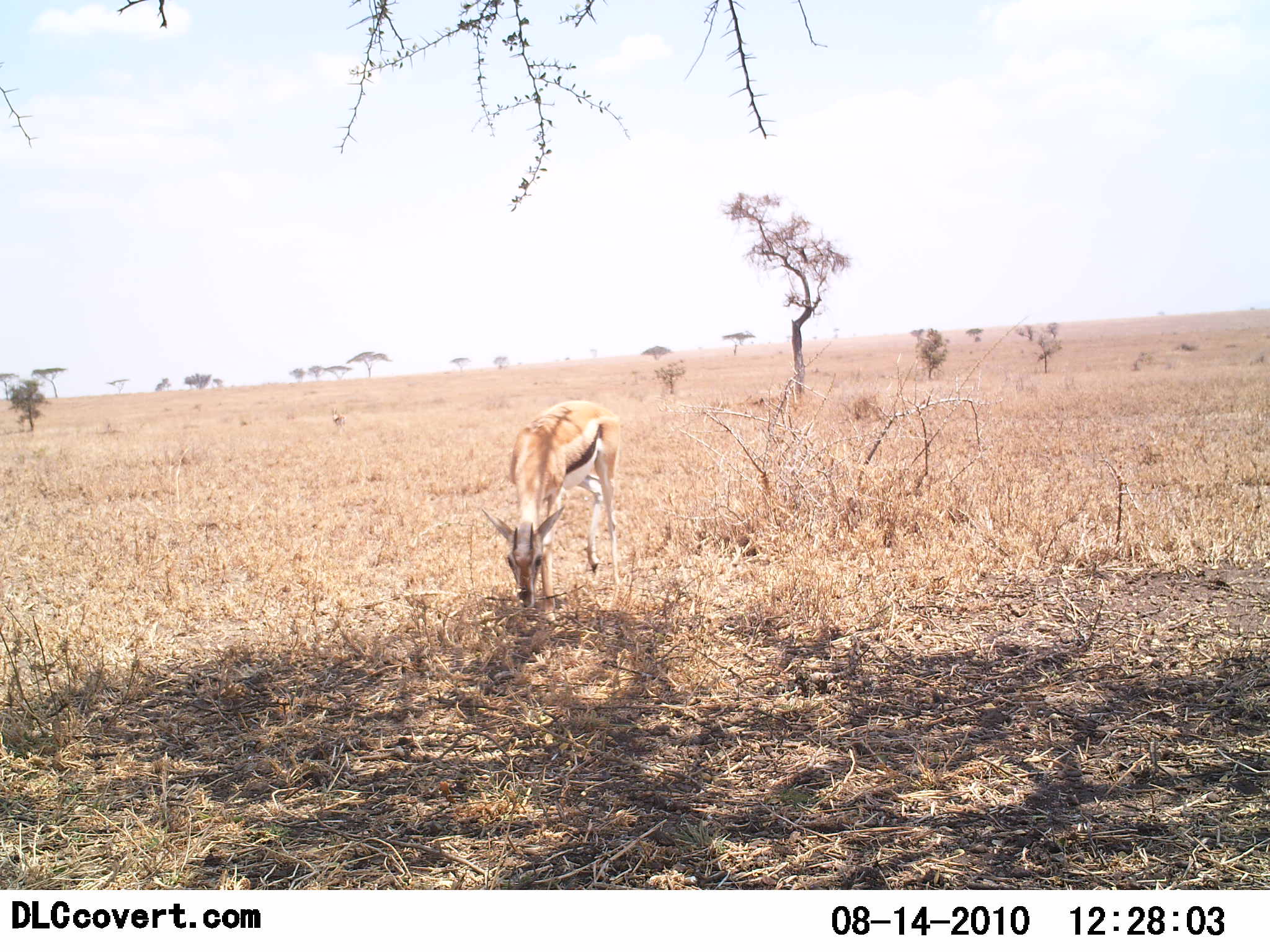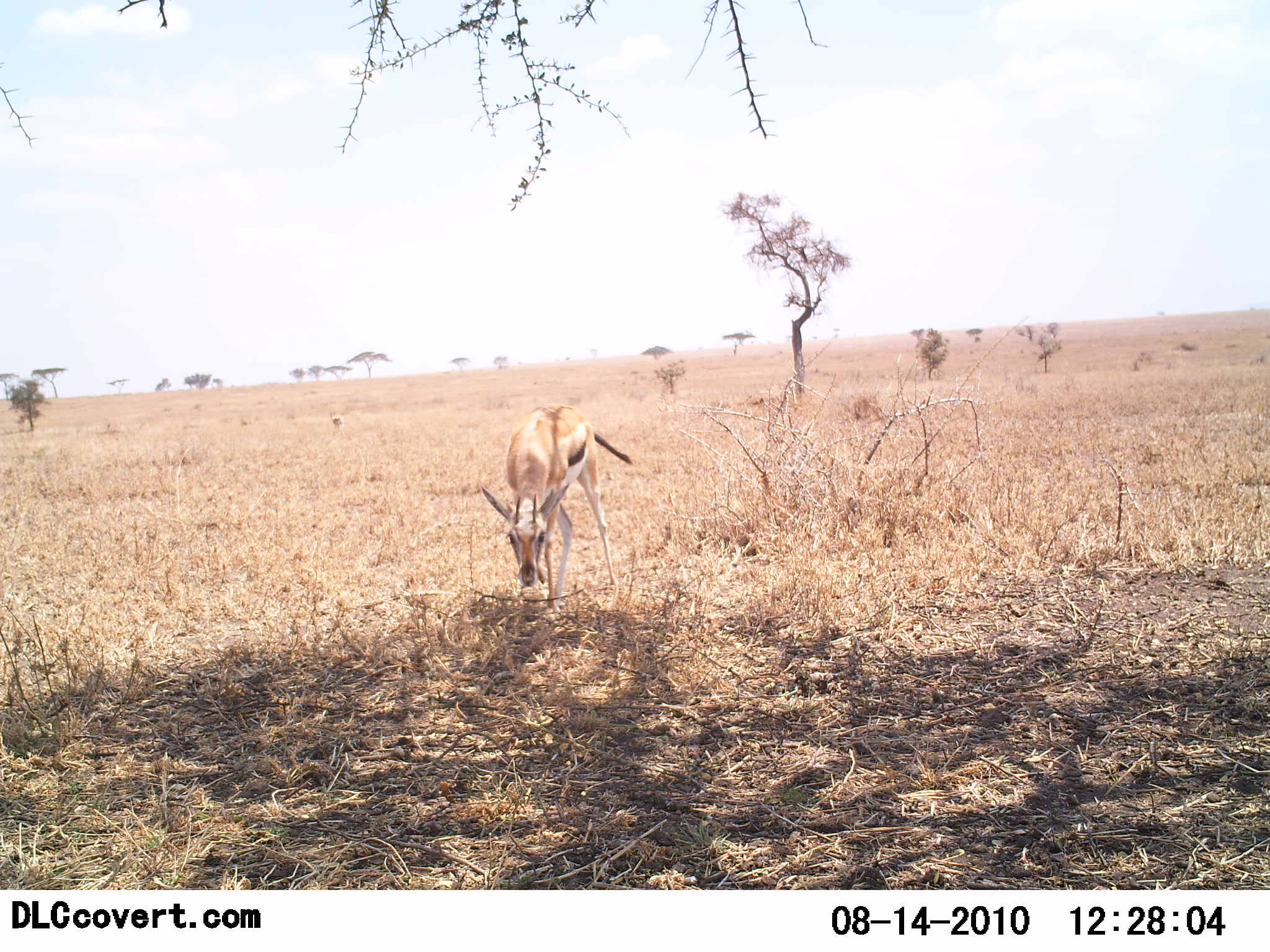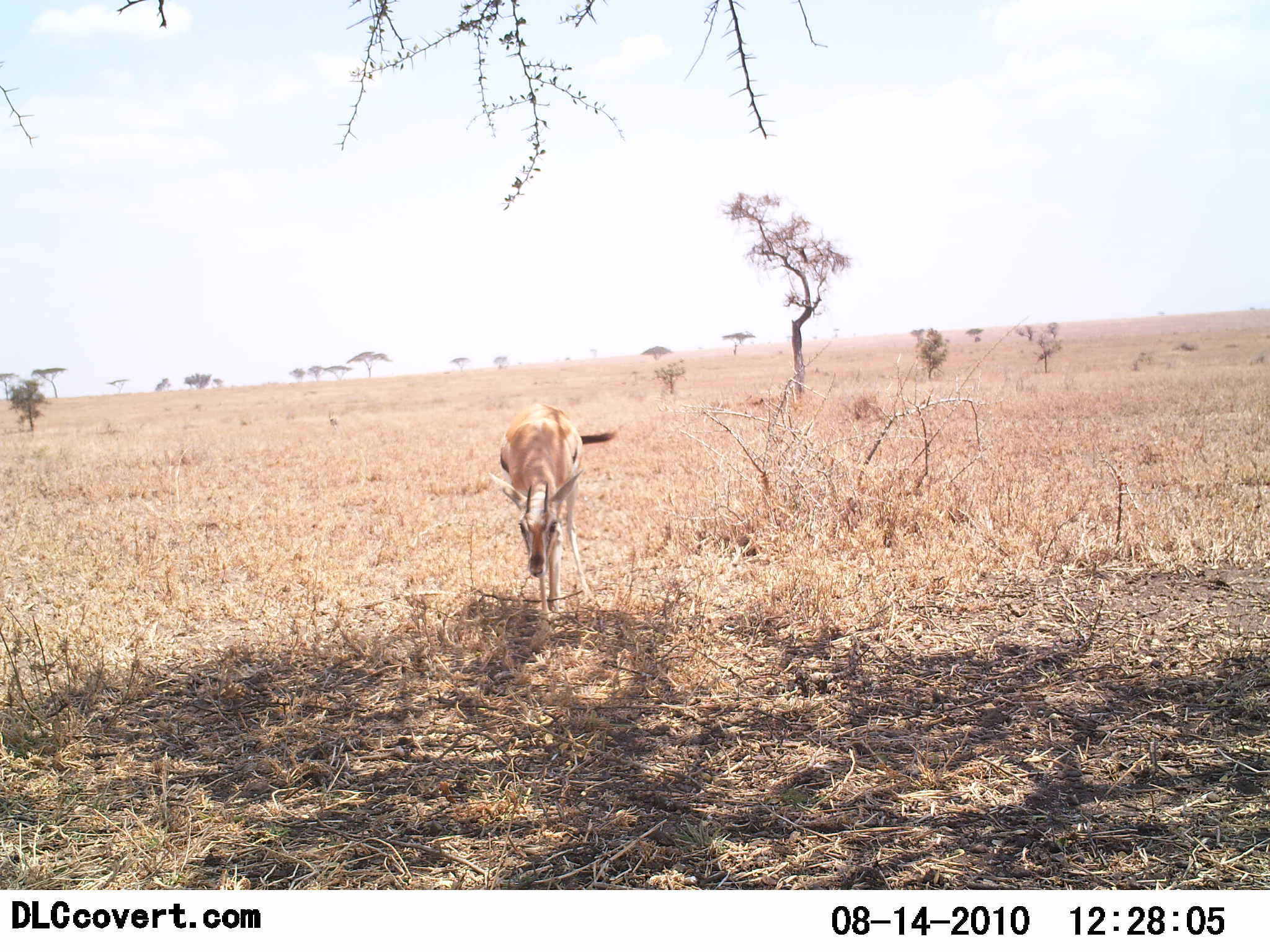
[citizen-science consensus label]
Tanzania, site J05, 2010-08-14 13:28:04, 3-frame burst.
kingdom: Animalia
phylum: Chordata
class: Mammalia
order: Artiodactyla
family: Bovidae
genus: Eudorcas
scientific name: Eudorcas thomsonii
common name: thomson's gazelle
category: gazellethomsons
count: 1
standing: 27%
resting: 0%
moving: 7%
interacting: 0%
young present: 0%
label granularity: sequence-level